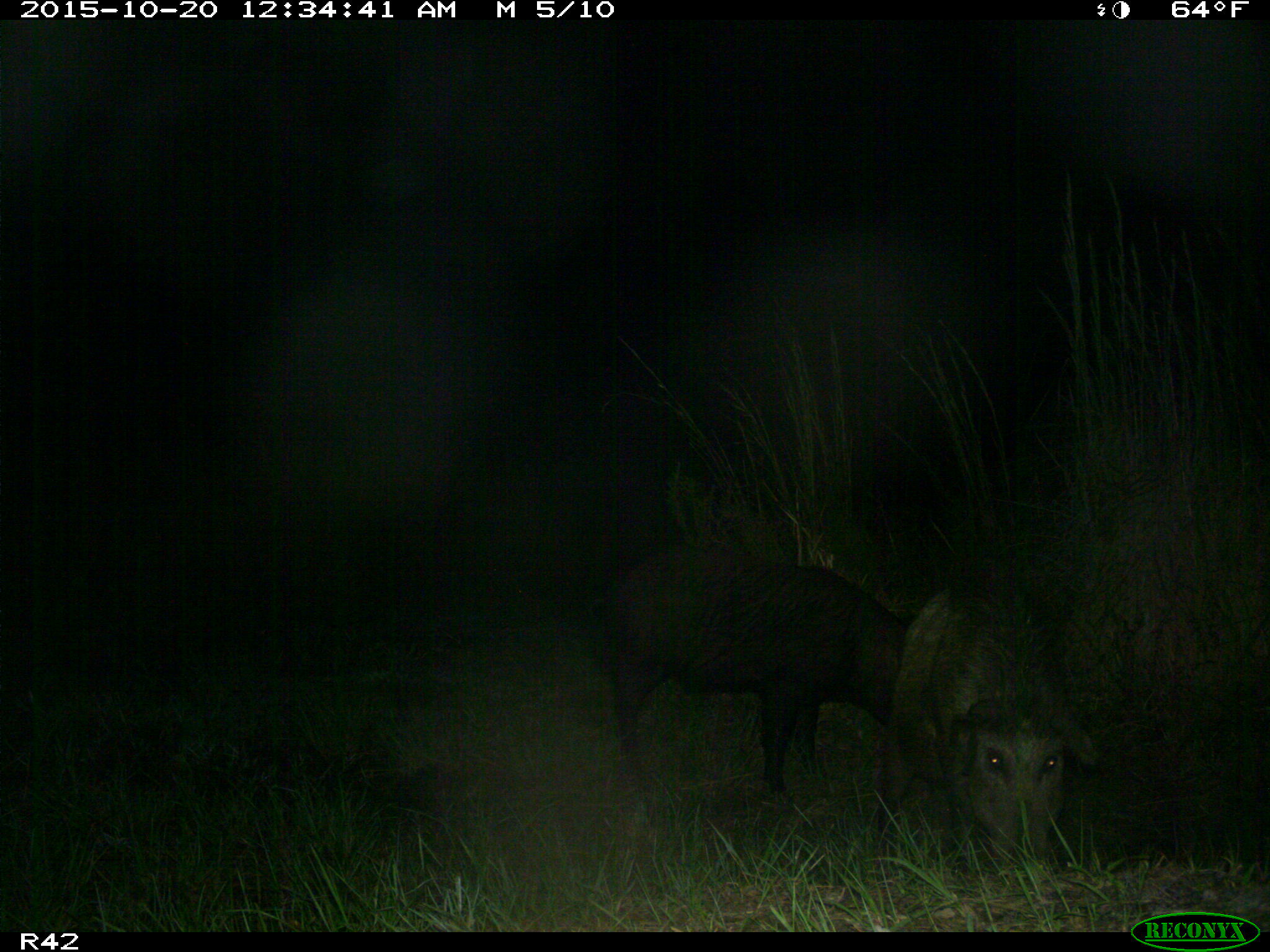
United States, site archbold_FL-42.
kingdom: Animalia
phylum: Chordata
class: Mammalia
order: Artiodactyla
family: Suidae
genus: Sus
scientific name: Sus scrofa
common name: wild boar